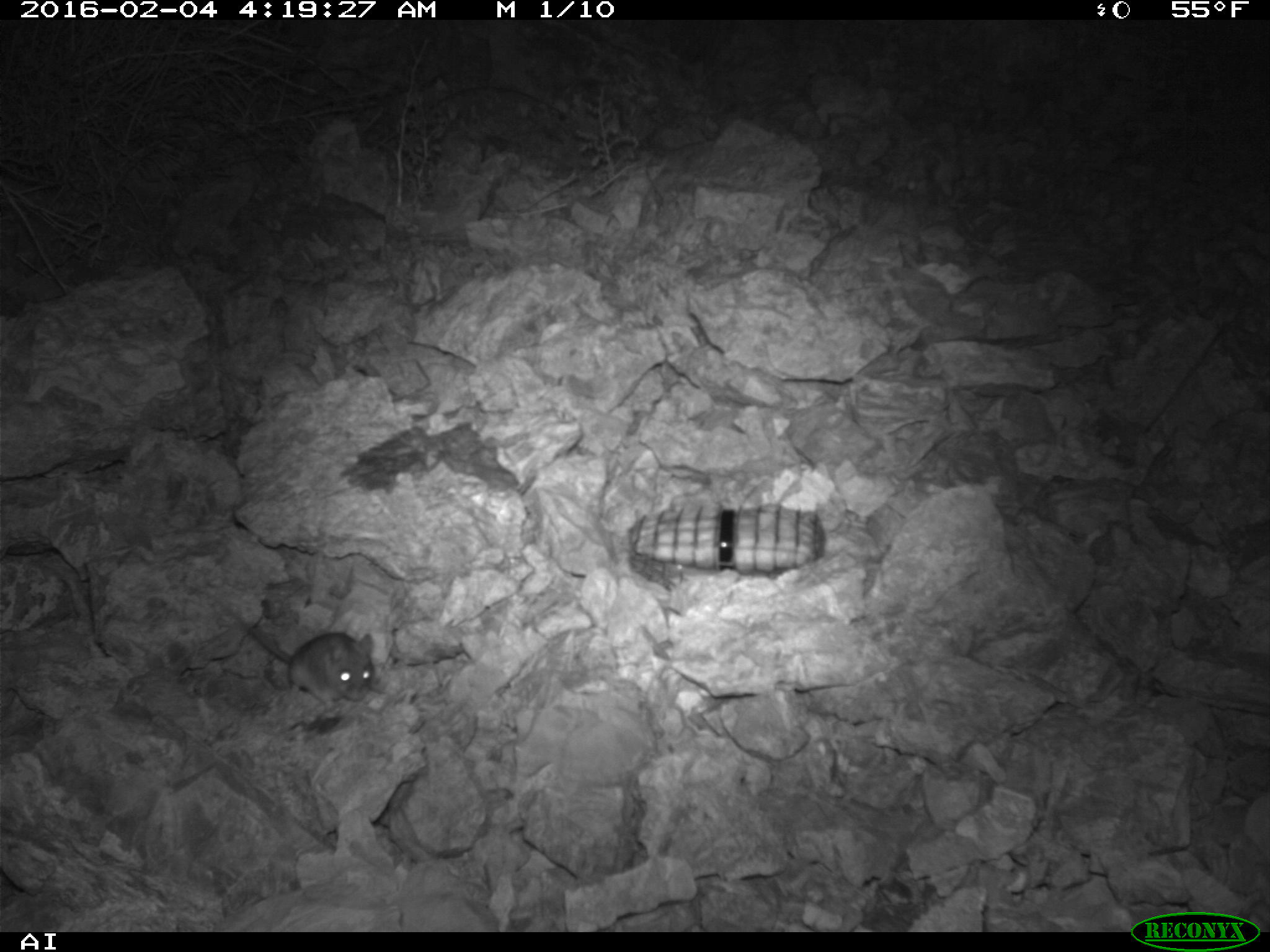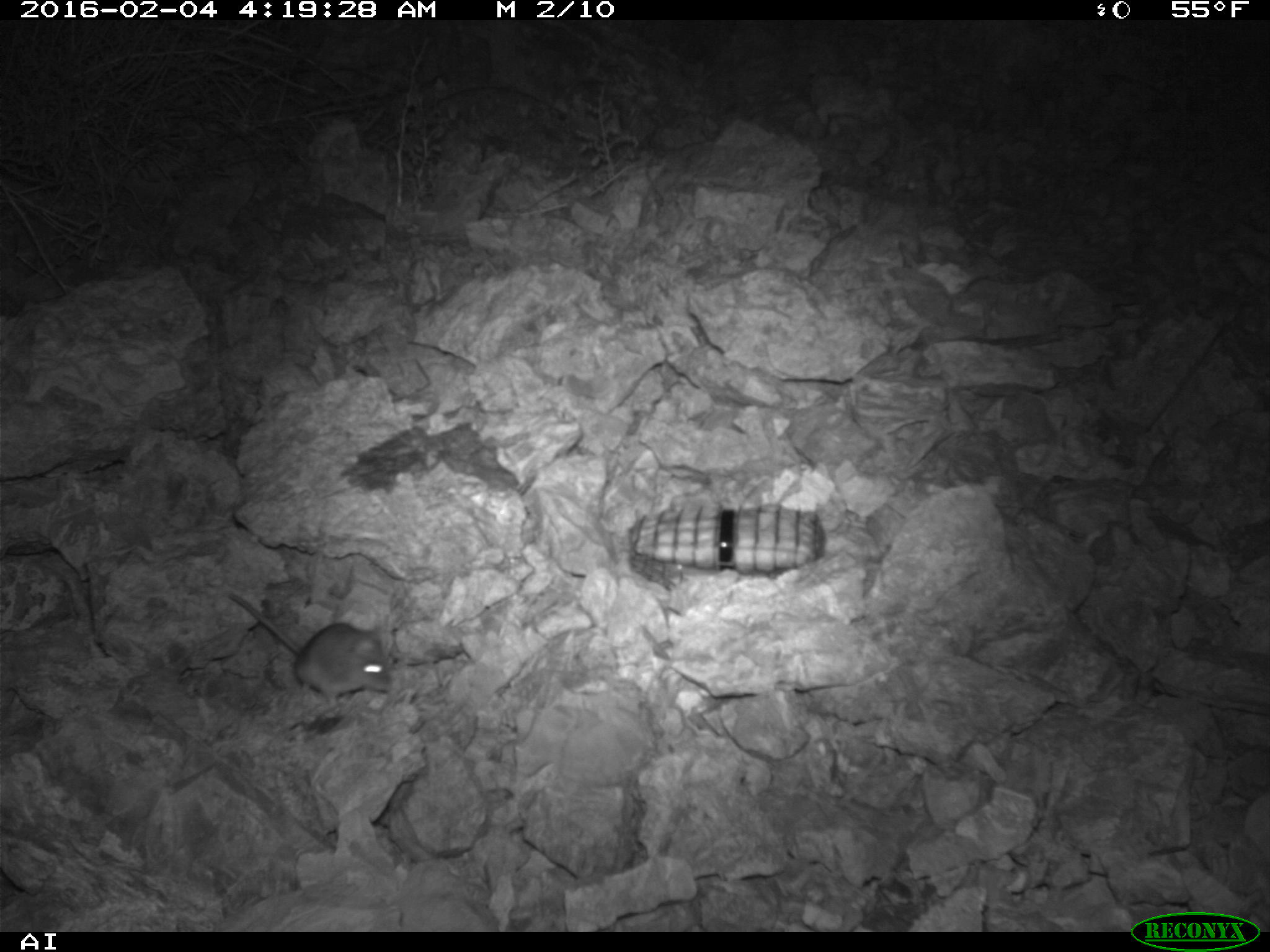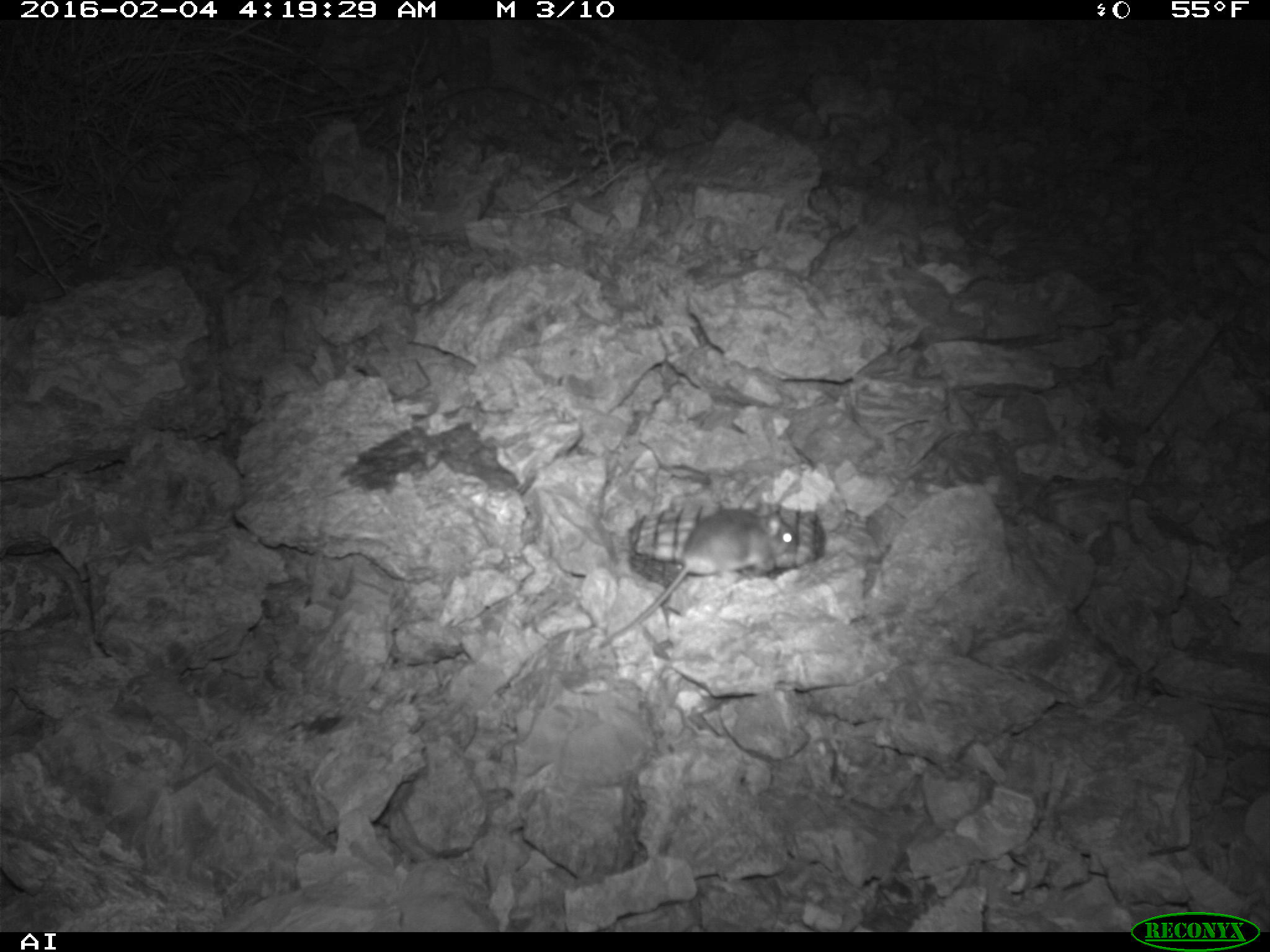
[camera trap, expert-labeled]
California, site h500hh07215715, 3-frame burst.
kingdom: Animalia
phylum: Chordata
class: Mammalia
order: Rodentia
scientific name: Rodentia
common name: rodent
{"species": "rodent (Rodentia)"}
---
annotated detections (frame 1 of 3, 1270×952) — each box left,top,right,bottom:
rodent: 207,593,375,709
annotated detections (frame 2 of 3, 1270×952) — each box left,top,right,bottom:
rodent: 226,589,390,704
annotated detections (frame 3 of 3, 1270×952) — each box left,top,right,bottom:
rodent: 595,495,801,651